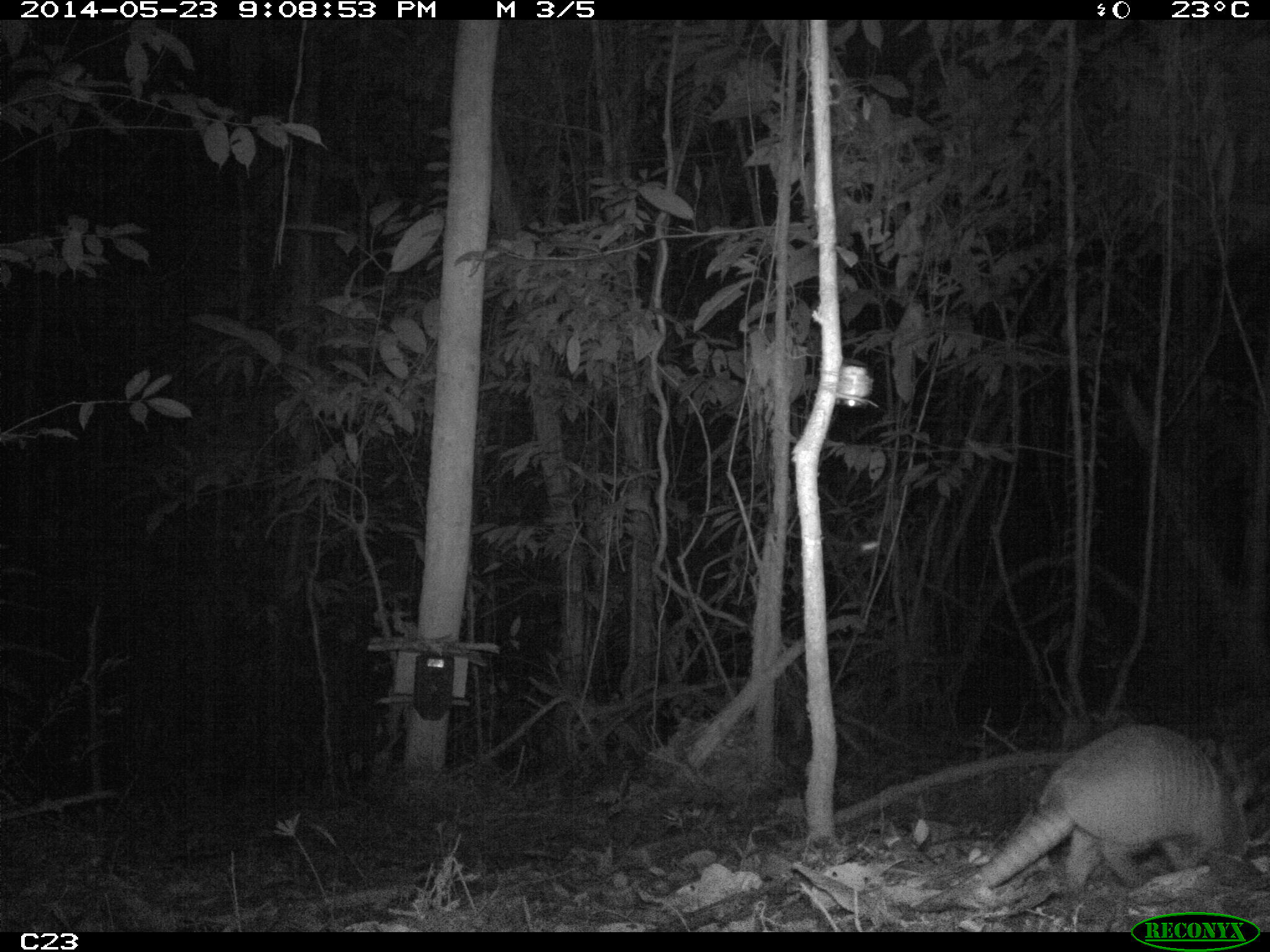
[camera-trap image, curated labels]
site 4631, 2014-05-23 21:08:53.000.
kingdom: Animalia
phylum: Chordata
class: Mammalia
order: Cingulata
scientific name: Cingulata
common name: armadillo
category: unknown armadillo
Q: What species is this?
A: Unknown armadillo (armadillo) (Cingulata).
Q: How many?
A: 2.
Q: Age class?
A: Adult.